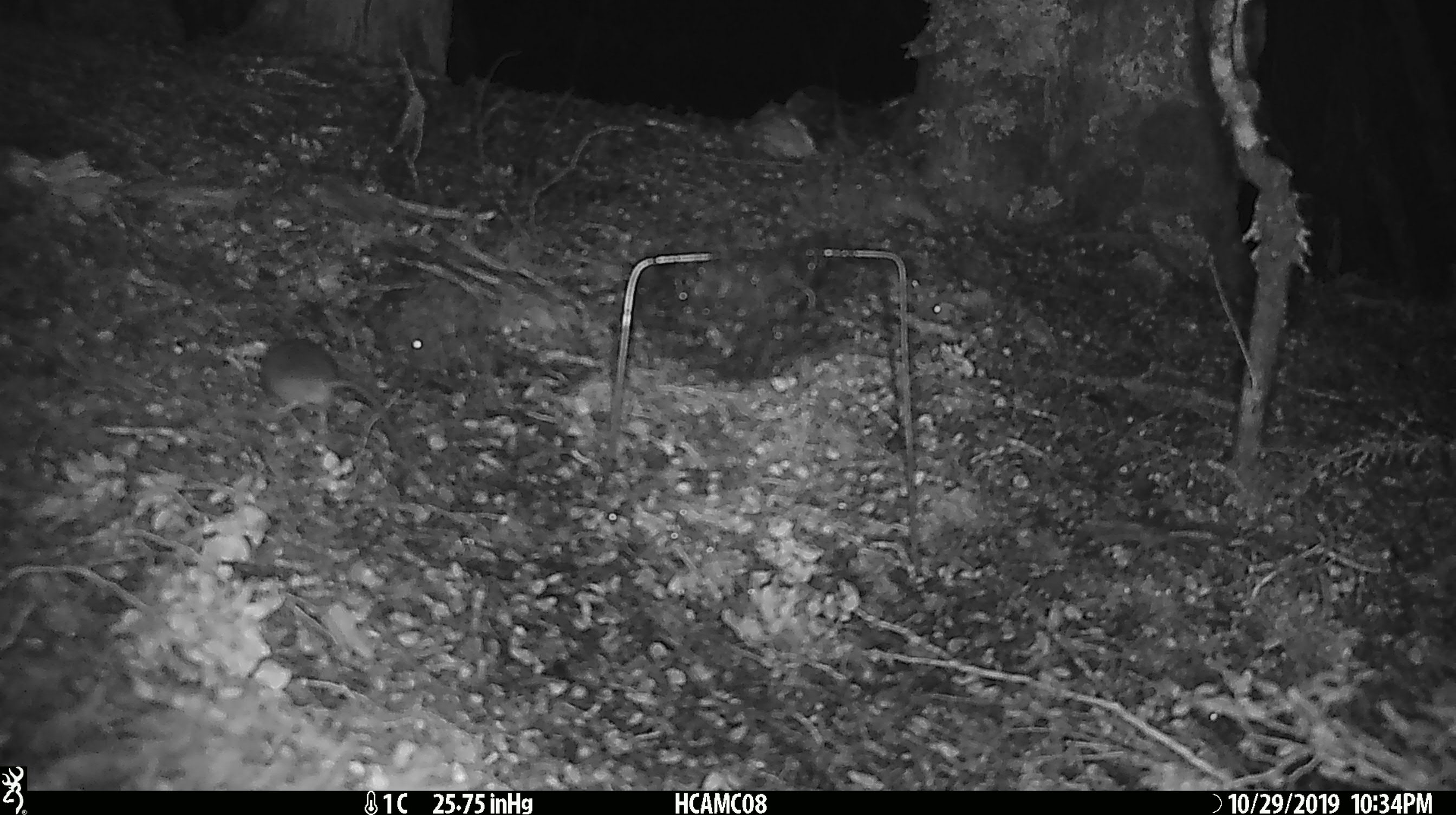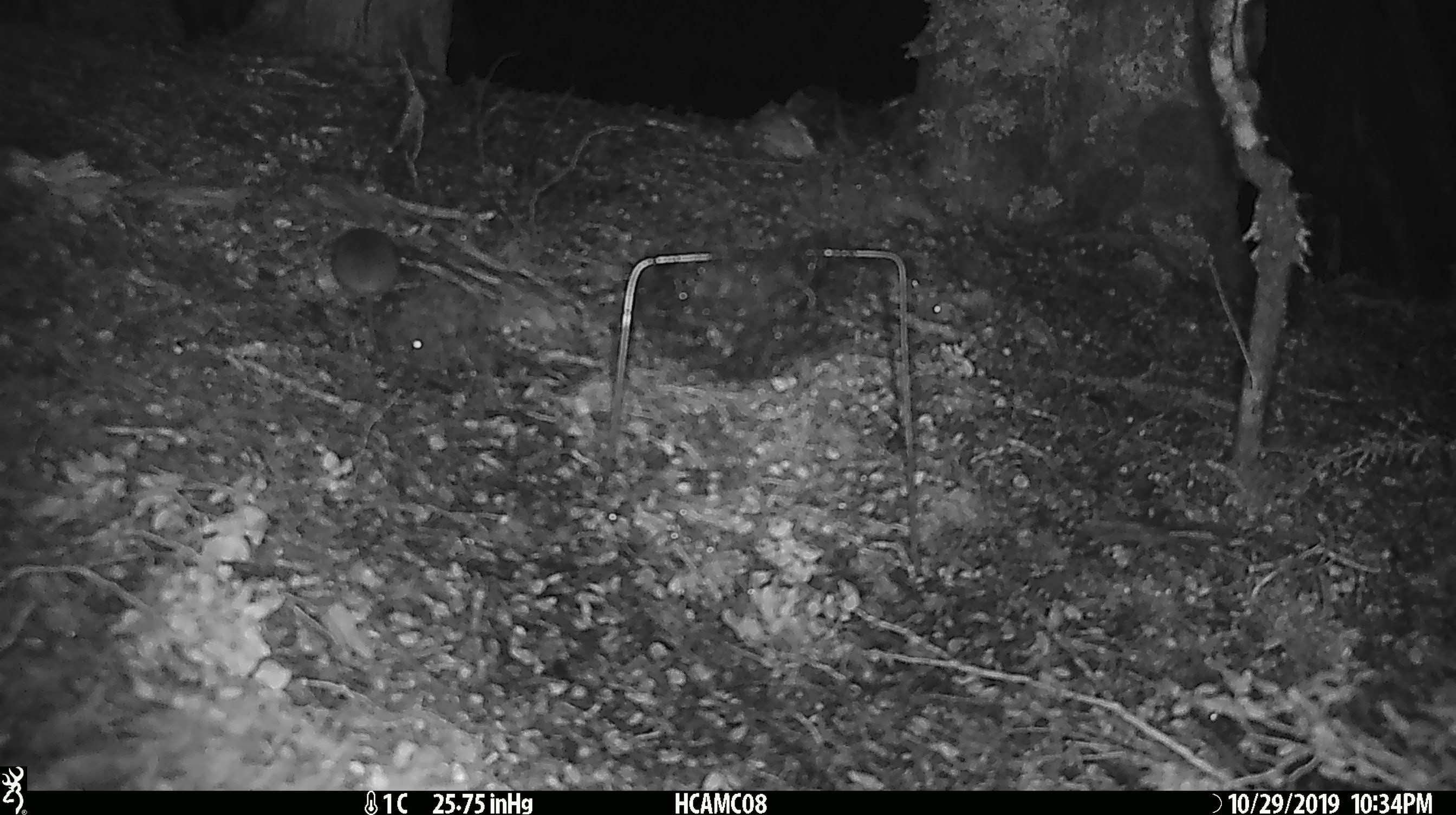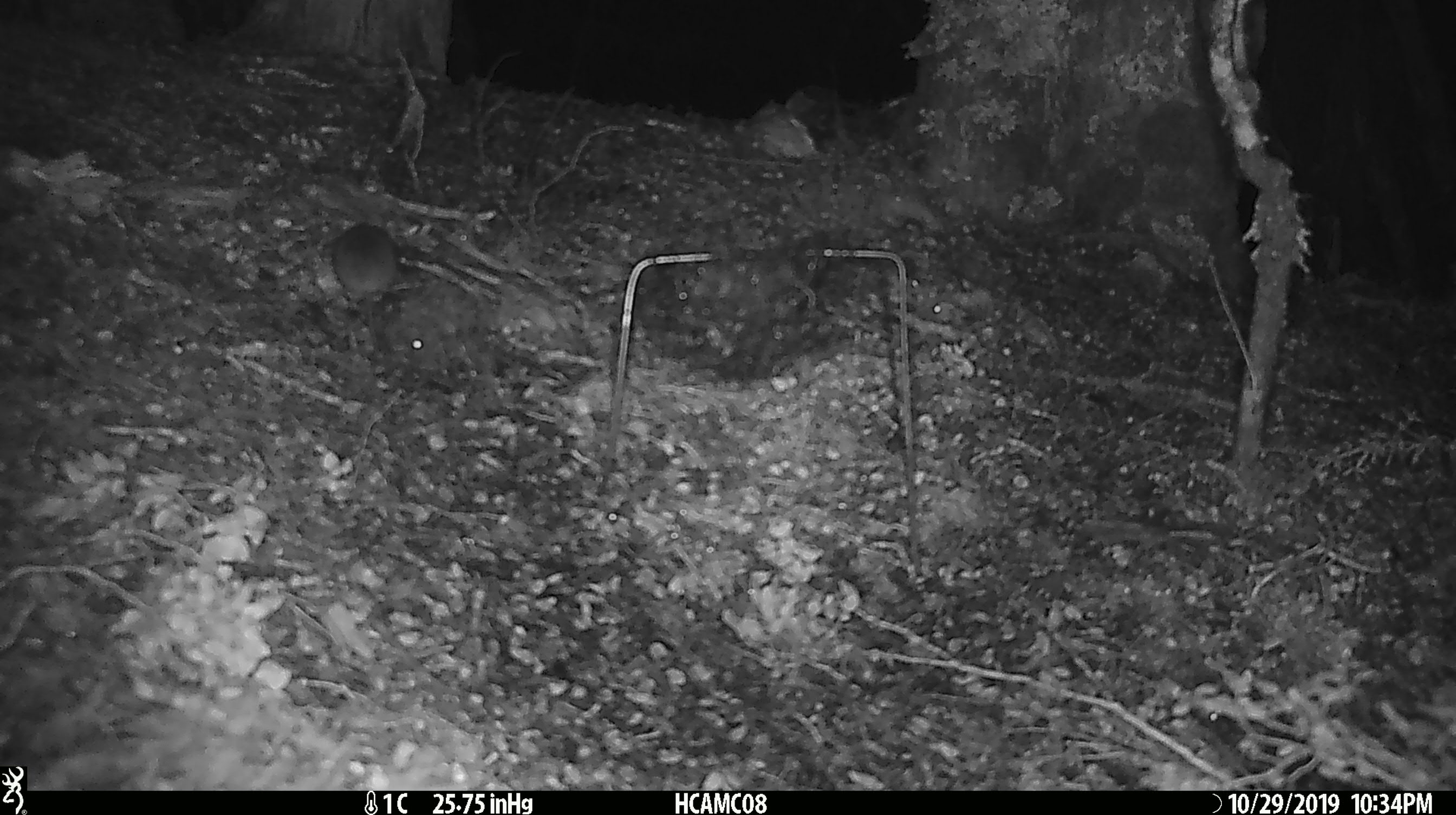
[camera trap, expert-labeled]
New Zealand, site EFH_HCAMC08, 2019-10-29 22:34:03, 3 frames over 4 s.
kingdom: Animalia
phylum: Chordata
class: Mammalia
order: Rodentia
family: Muridae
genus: Mus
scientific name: Mus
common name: mouse